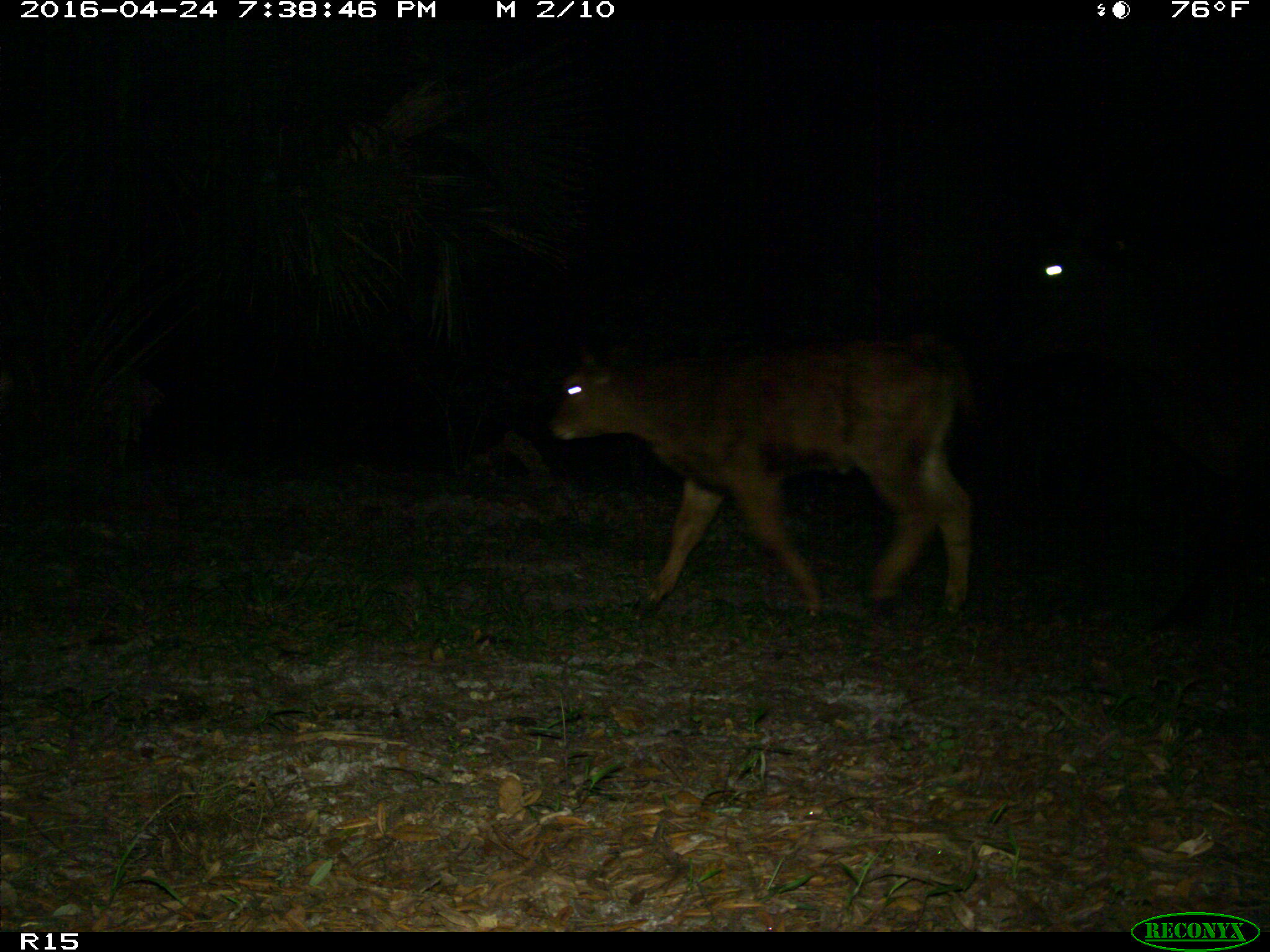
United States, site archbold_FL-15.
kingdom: Animalia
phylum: Chordata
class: Mammalia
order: Artiodactyla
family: Bovidae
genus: Bos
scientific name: Bos taurus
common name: domestic cow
Bos taurus (domestic cow).